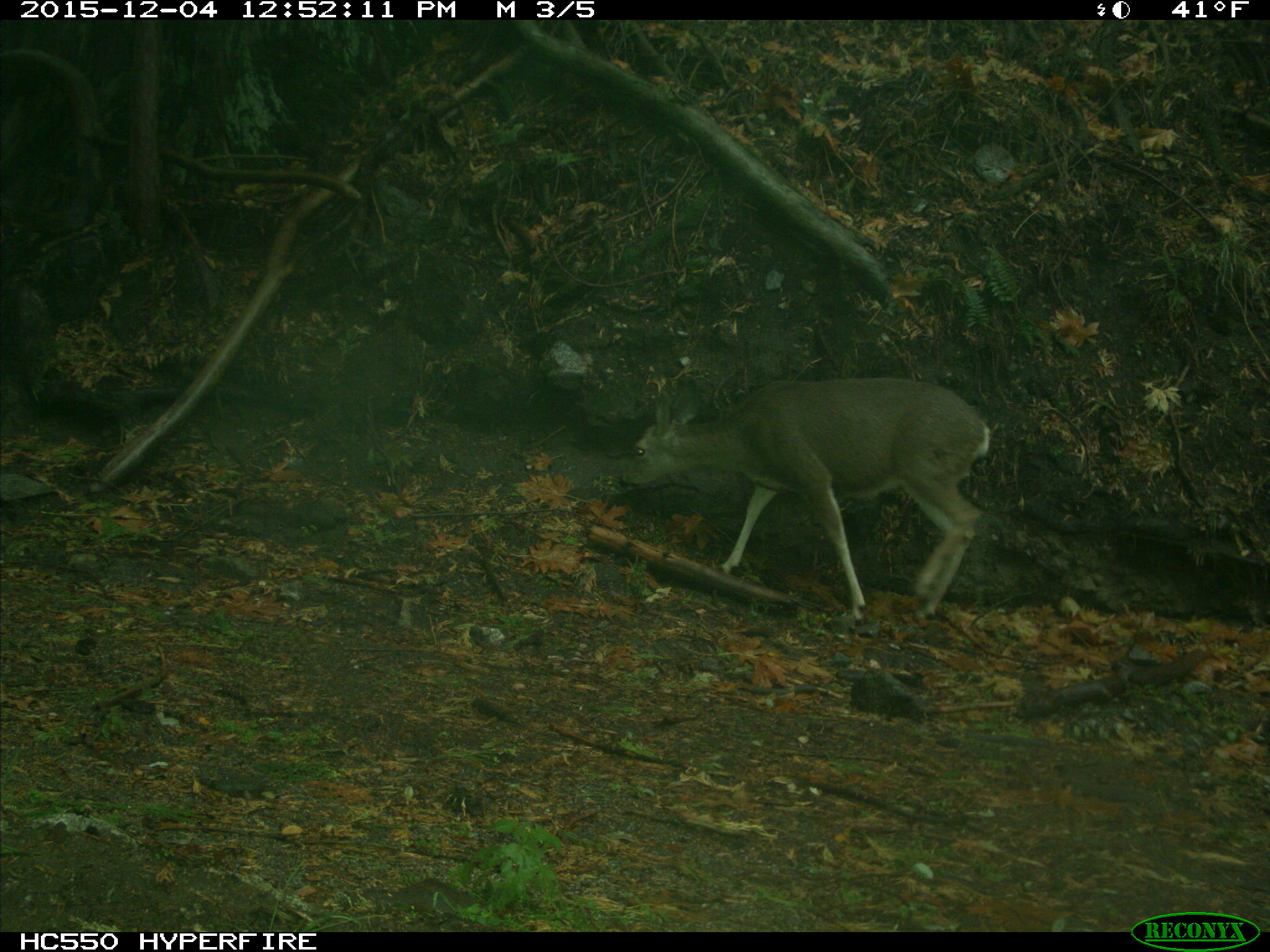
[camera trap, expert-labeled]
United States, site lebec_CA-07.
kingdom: Animalia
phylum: Chordata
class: Mammalia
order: Artiodactyla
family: Cervidae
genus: Odocoileus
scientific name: Odocoileus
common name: deer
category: unidentified deer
Unidentified deer (deer) (Odocoileus).